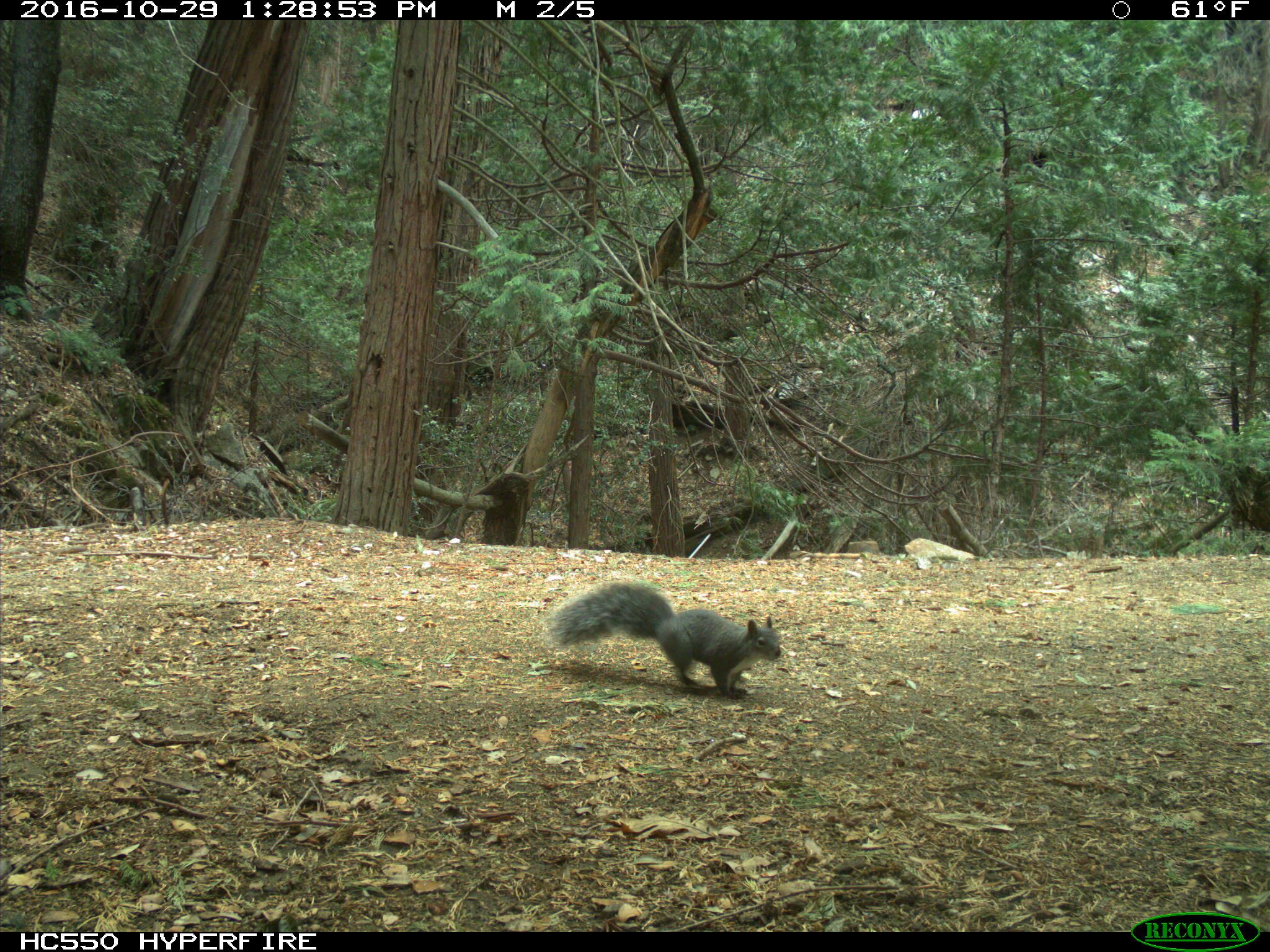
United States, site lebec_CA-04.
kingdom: Animalia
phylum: Chordata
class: Mammalia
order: Rodentia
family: Sciuridae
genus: Sciurus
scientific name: Sciurus carolinensis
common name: eastern gray squirrel